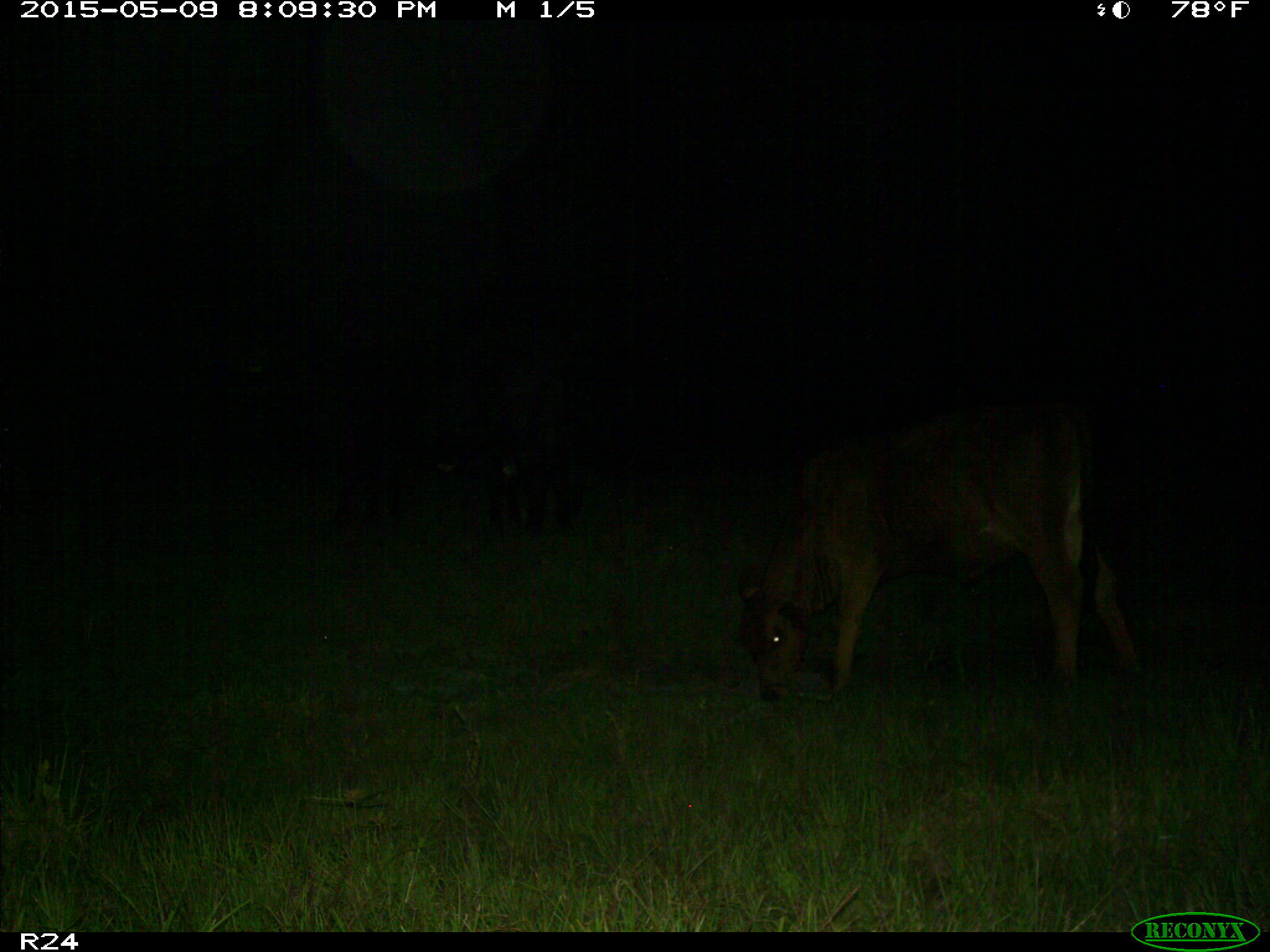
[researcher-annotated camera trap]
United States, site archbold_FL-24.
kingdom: Animalia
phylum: Chordata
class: Mammalia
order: Artiodactyla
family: Bovidae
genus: Bos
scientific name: Bos taurus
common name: domestic cow